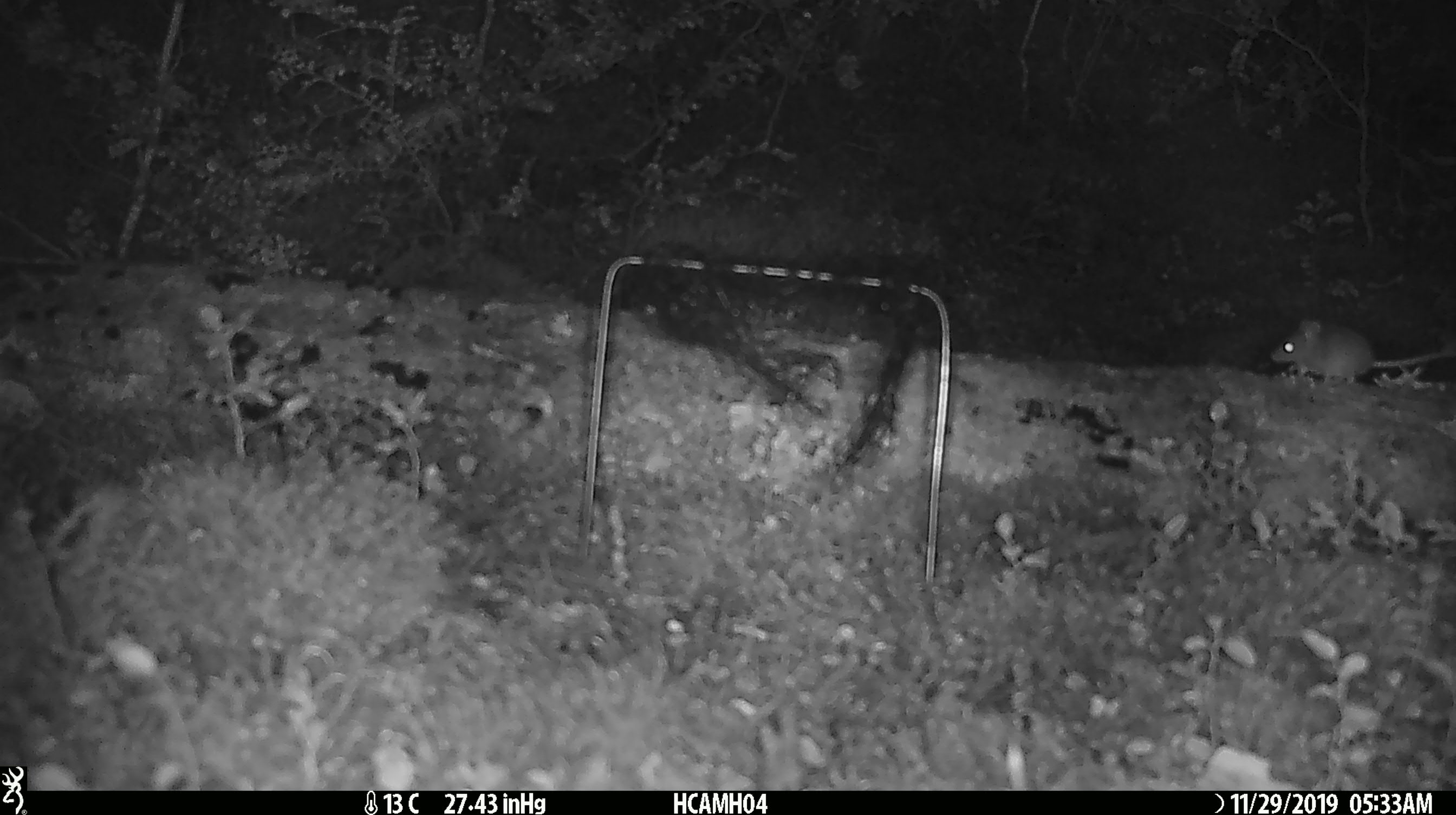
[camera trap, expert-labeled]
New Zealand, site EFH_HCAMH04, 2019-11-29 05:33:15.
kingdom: Animalia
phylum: Chordata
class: Mammalia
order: Rodentia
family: Muridae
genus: Mus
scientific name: Mus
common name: mouse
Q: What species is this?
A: Mouse (Mus).